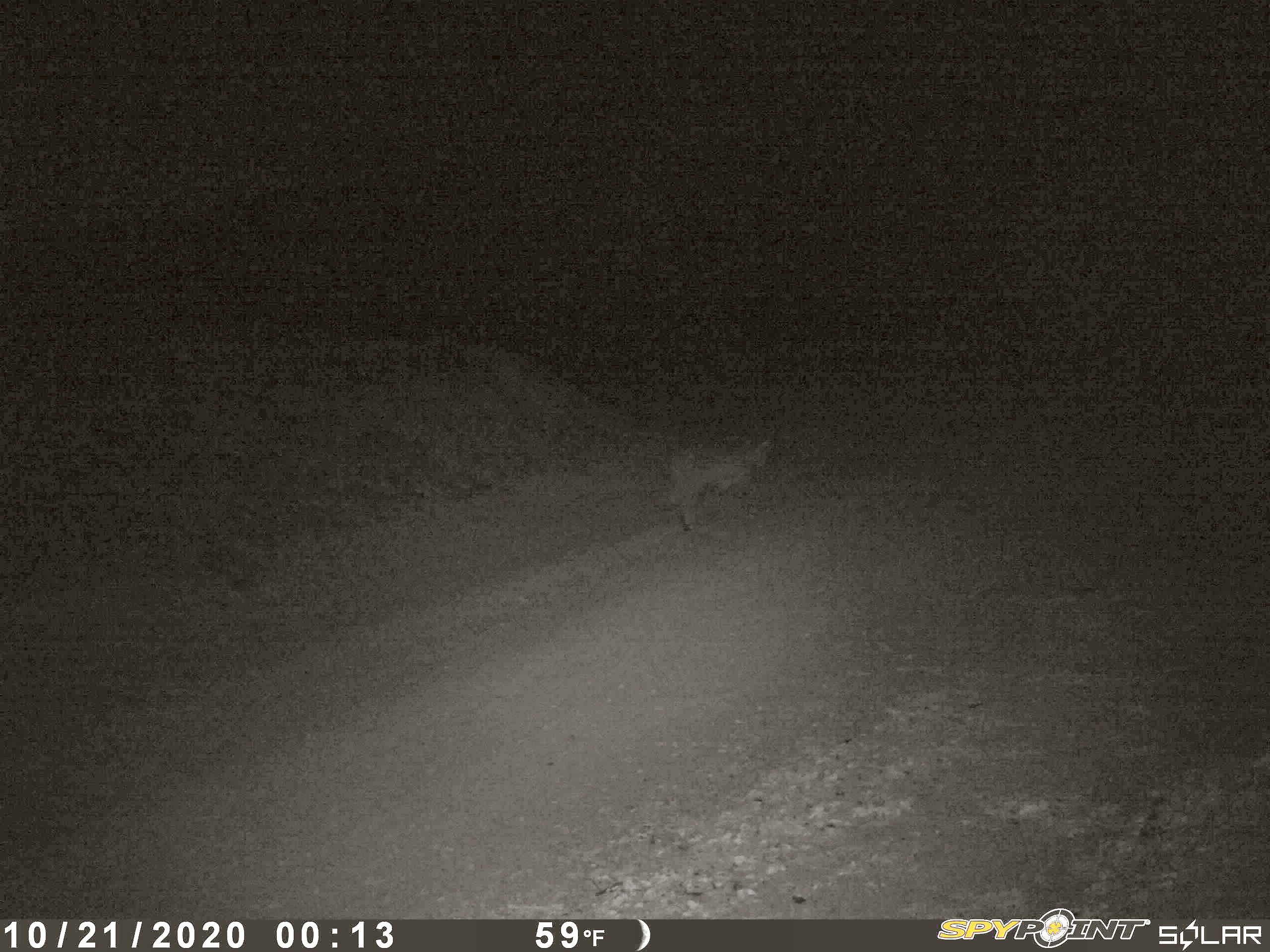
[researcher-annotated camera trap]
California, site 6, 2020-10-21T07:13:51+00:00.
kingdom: Animalia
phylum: Chordata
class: Mammalia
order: Carnivora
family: Felidae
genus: Lynx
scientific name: Lynx rufus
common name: bobcat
Bobcat (Lynx rufus).